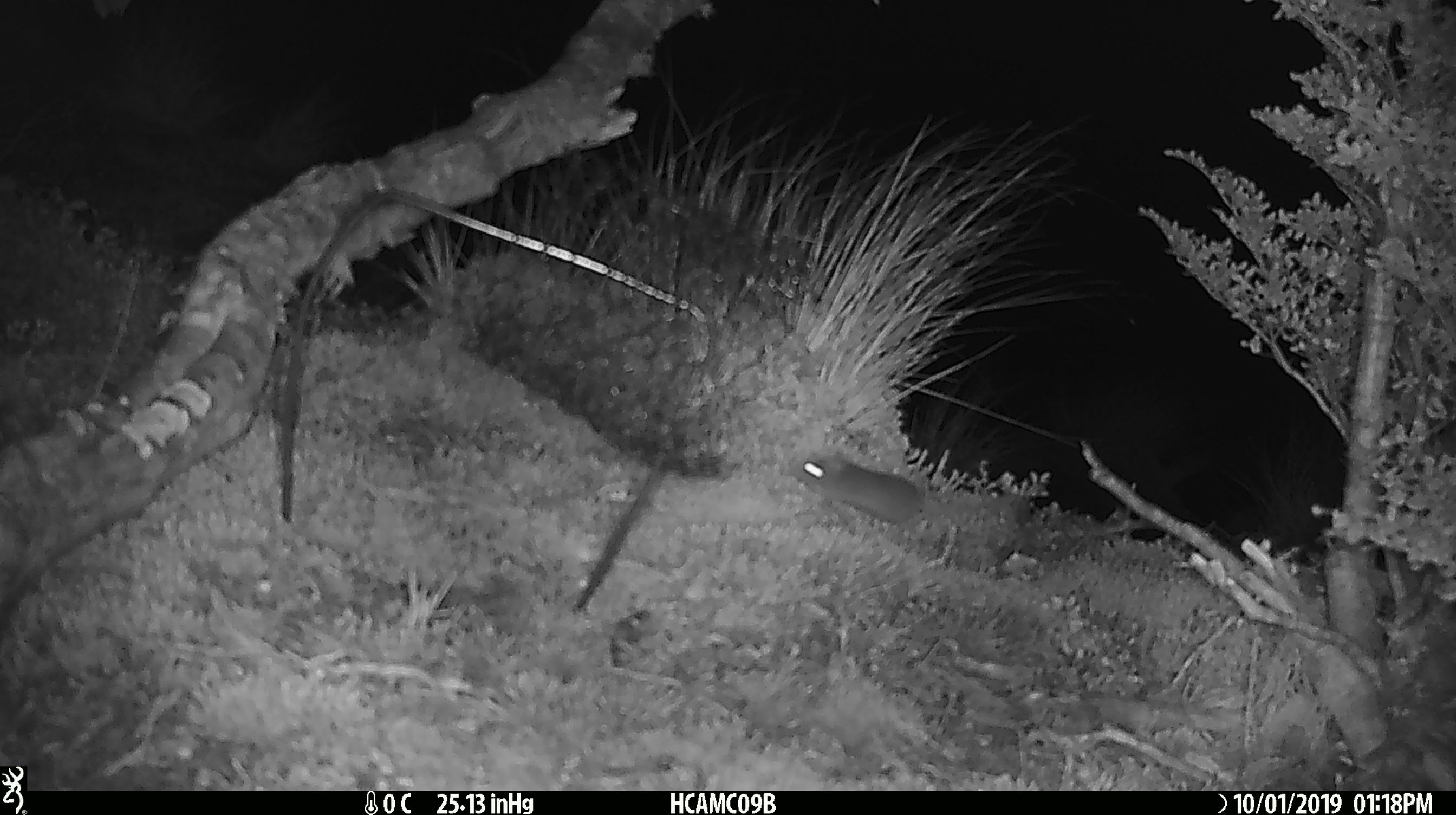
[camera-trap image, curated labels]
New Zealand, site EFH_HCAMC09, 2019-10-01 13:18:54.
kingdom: Animalia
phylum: Chordata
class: Mammalia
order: Rodentia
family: Muridae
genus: Mus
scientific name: Mus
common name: mouse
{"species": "mouse (Mus)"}